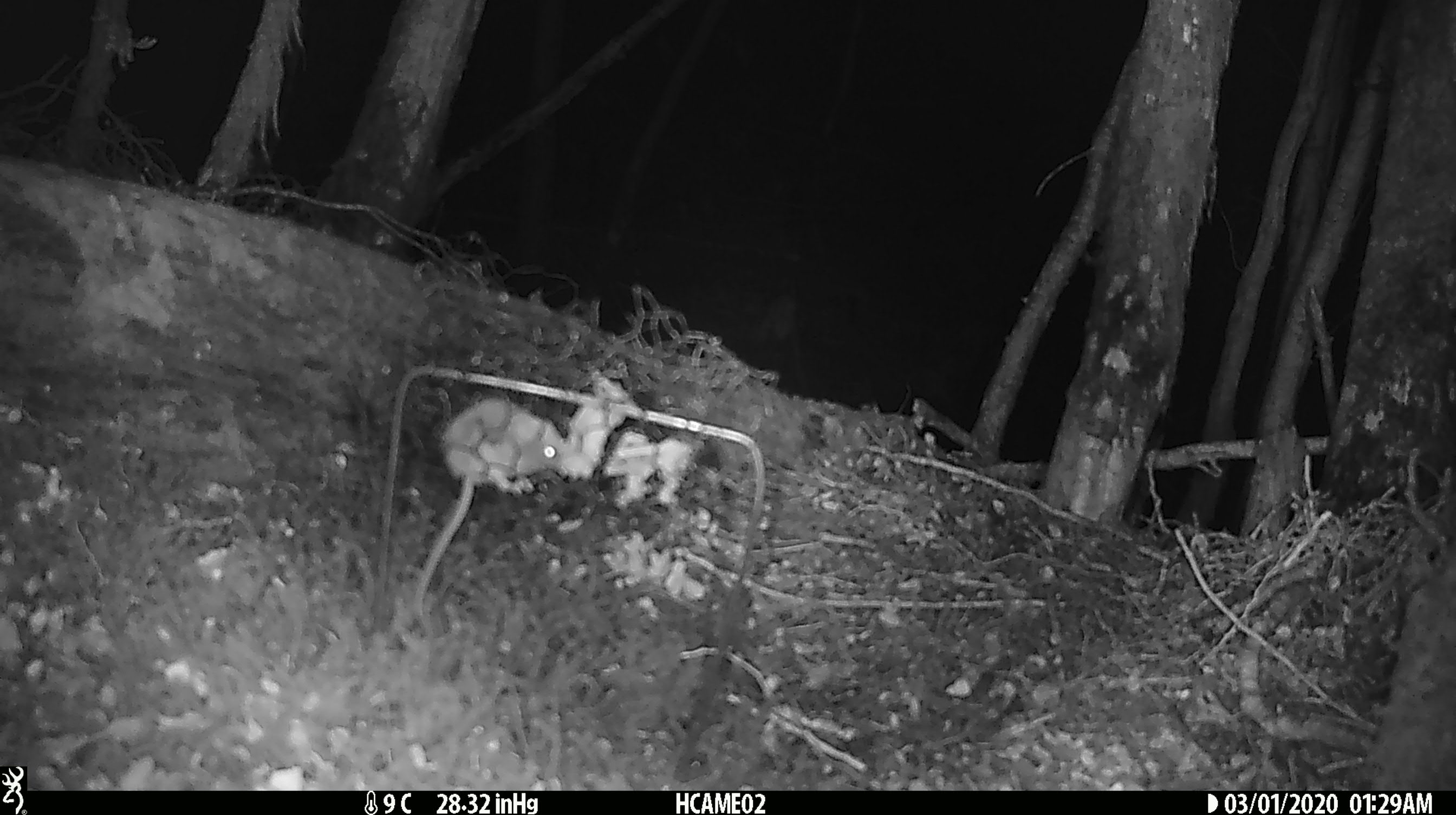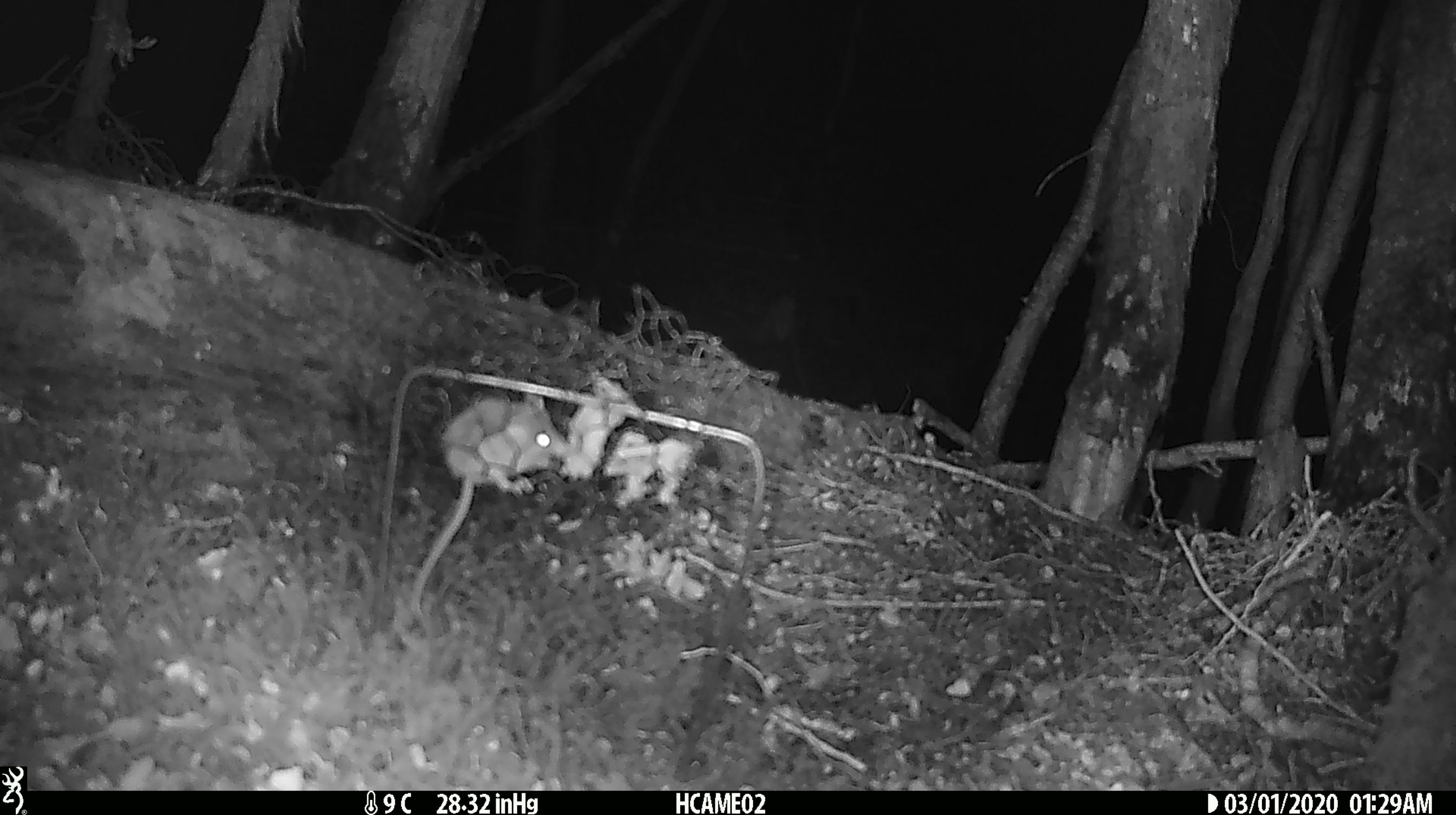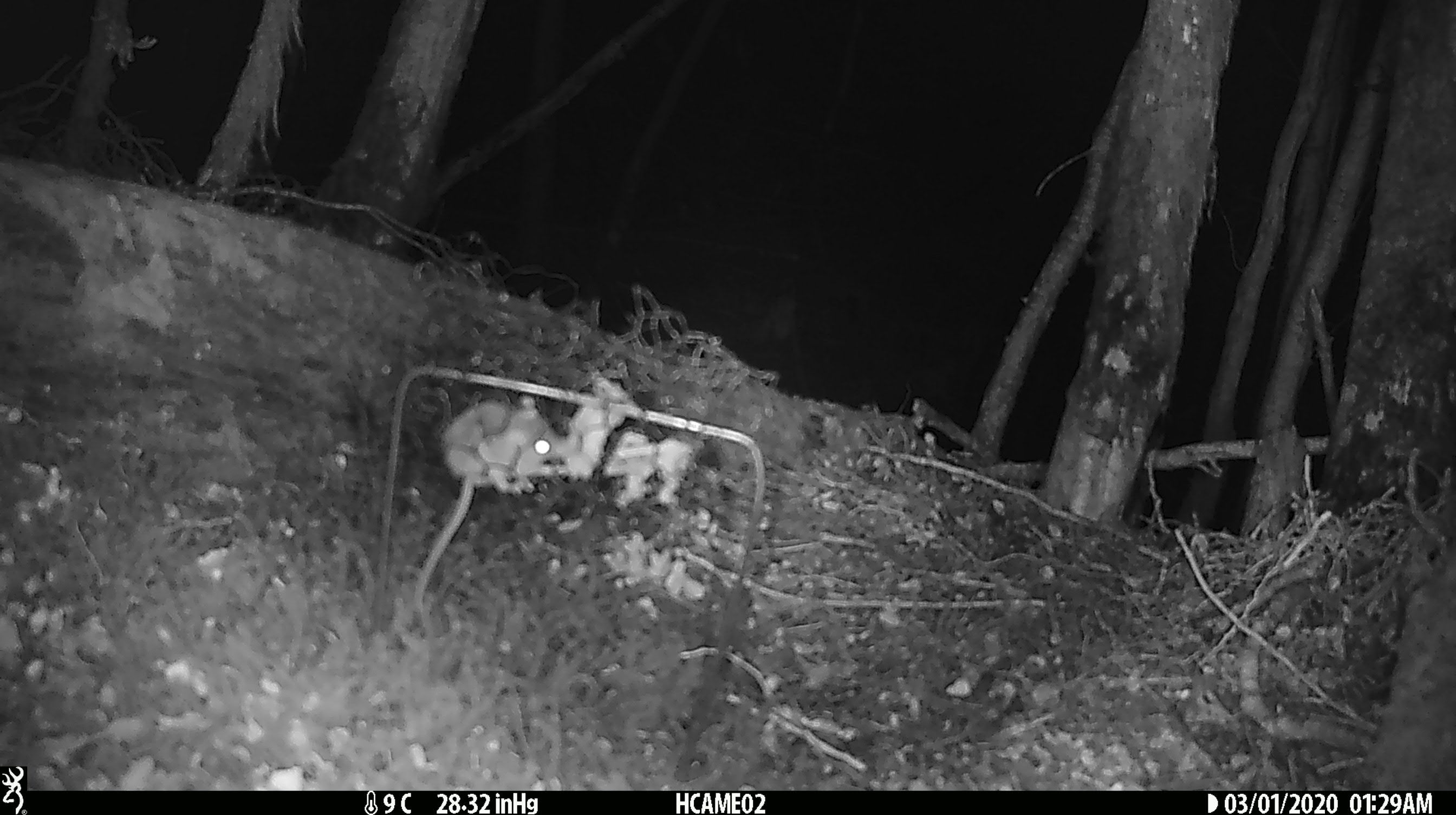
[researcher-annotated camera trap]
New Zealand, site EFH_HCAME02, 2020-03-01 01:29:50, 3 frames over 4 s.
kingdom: Animalia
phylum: Chordata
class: Mammalia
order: Rodentia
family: Muridae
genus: Mus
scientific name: Mus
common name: mouse